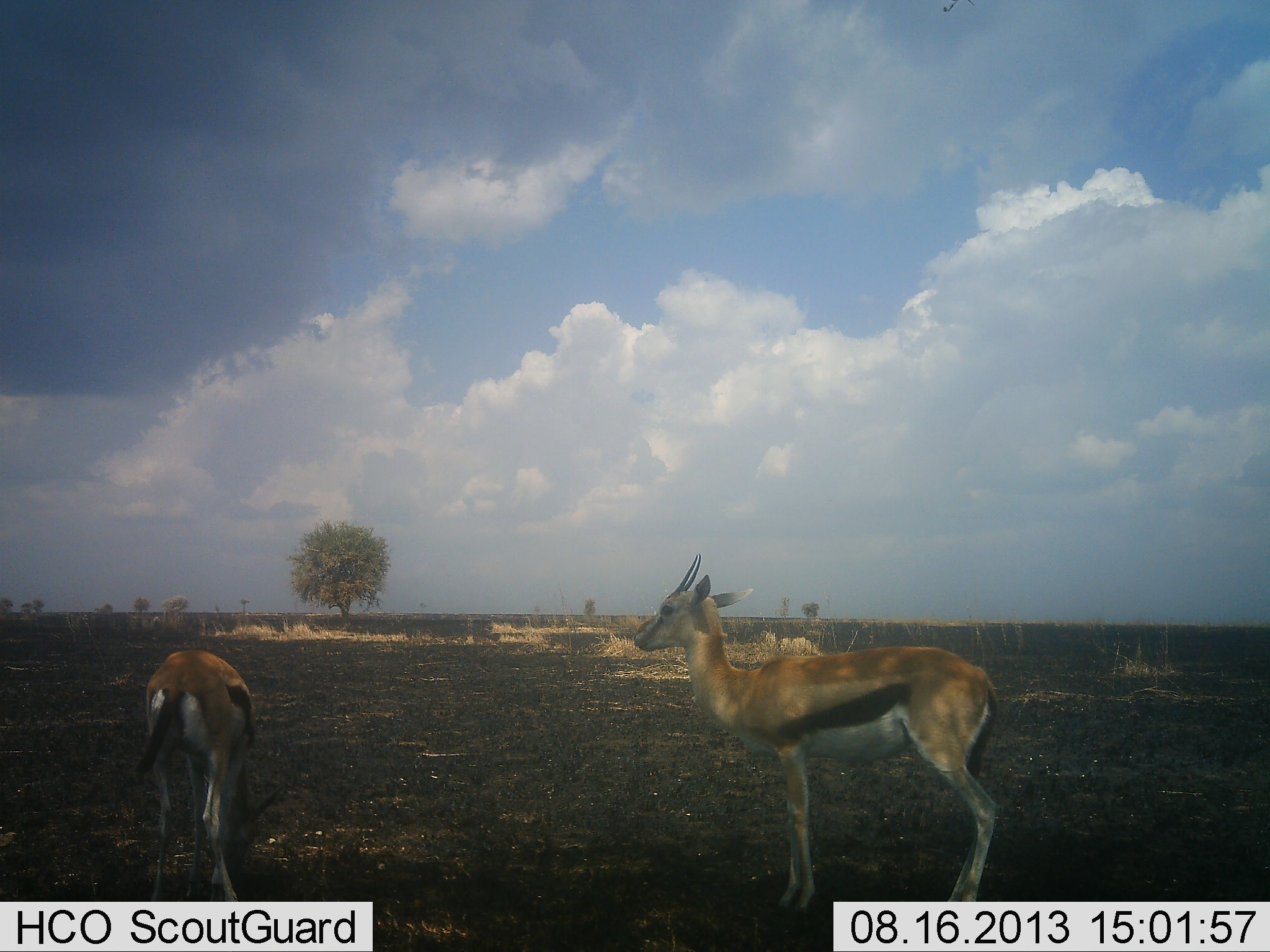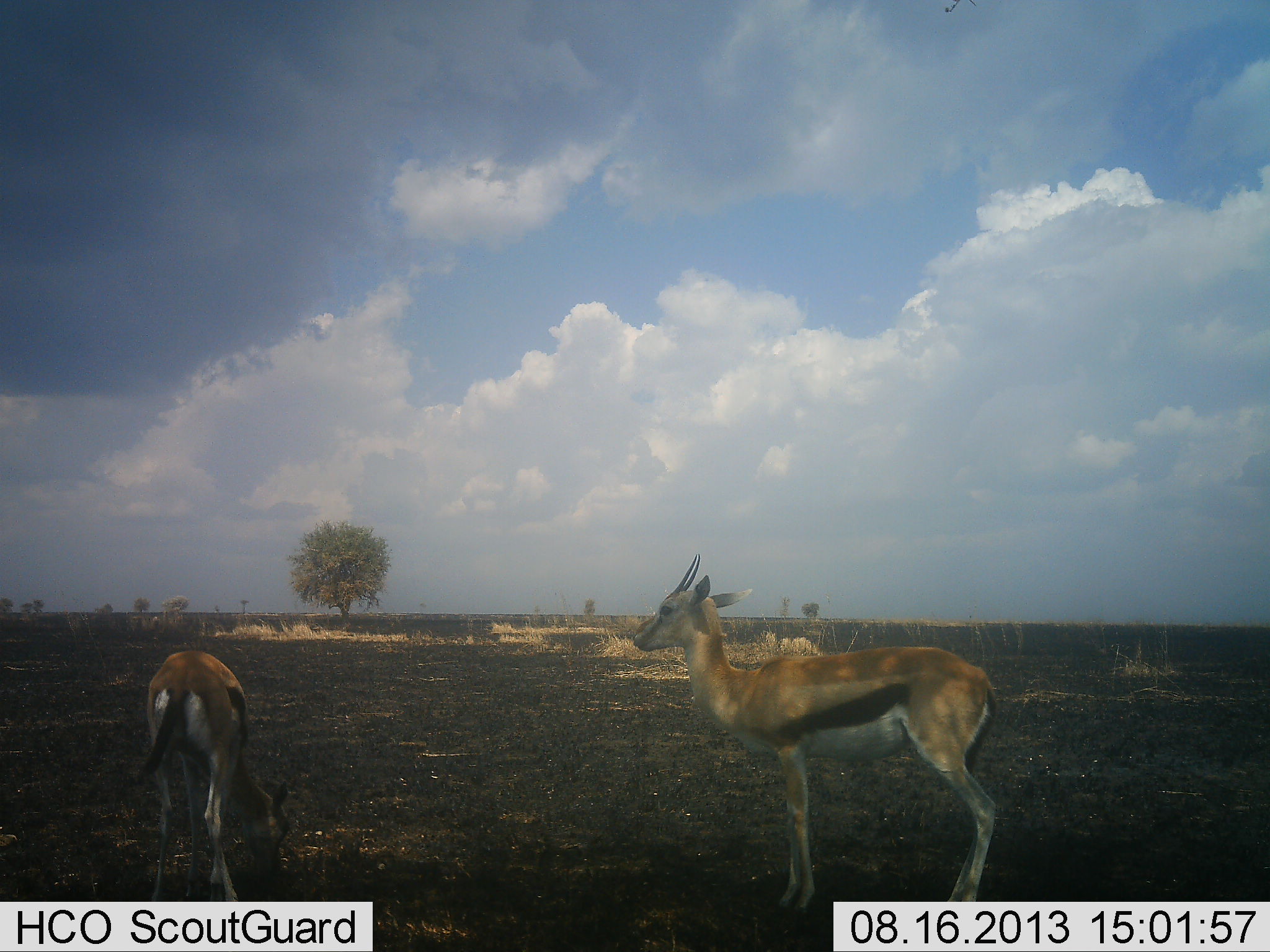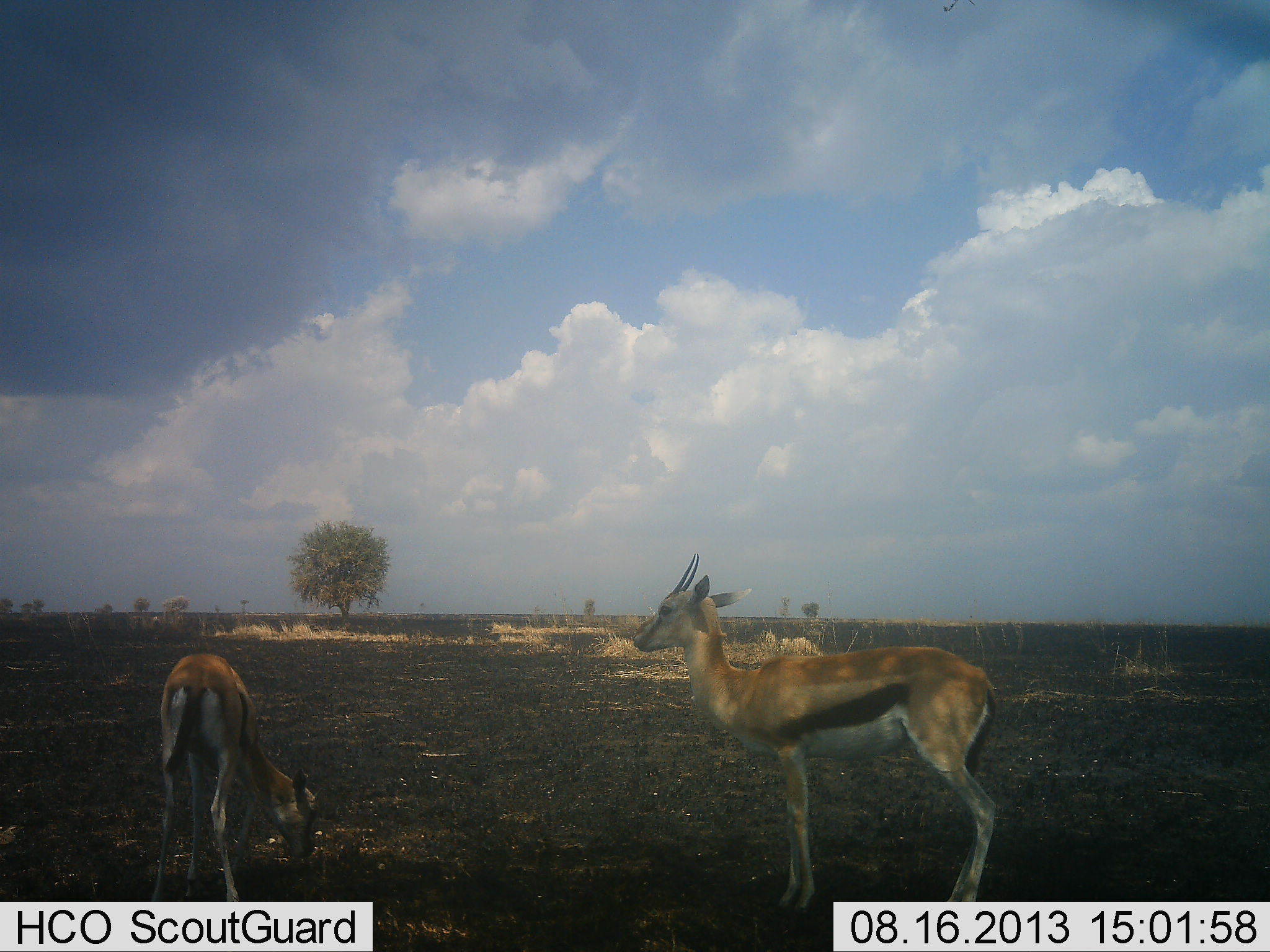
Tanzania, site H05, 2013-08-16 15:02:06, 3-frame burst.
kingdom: Animalia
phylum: Chordata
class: Mammalia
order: Artiodactyla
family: Bovidae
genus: Eudorcas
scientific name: Eudorcas thomsonii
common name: thomson's gazelle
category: gazellethomsons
Gazellethomsons (thomson's gazelle) (Eudorcas thomsonii), count 2. Behavior (volunteer vote fractions): standing 94%, resting 0%, moving 6%, interacting 6%. Young present (vote fraction): 0%. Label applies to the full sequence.